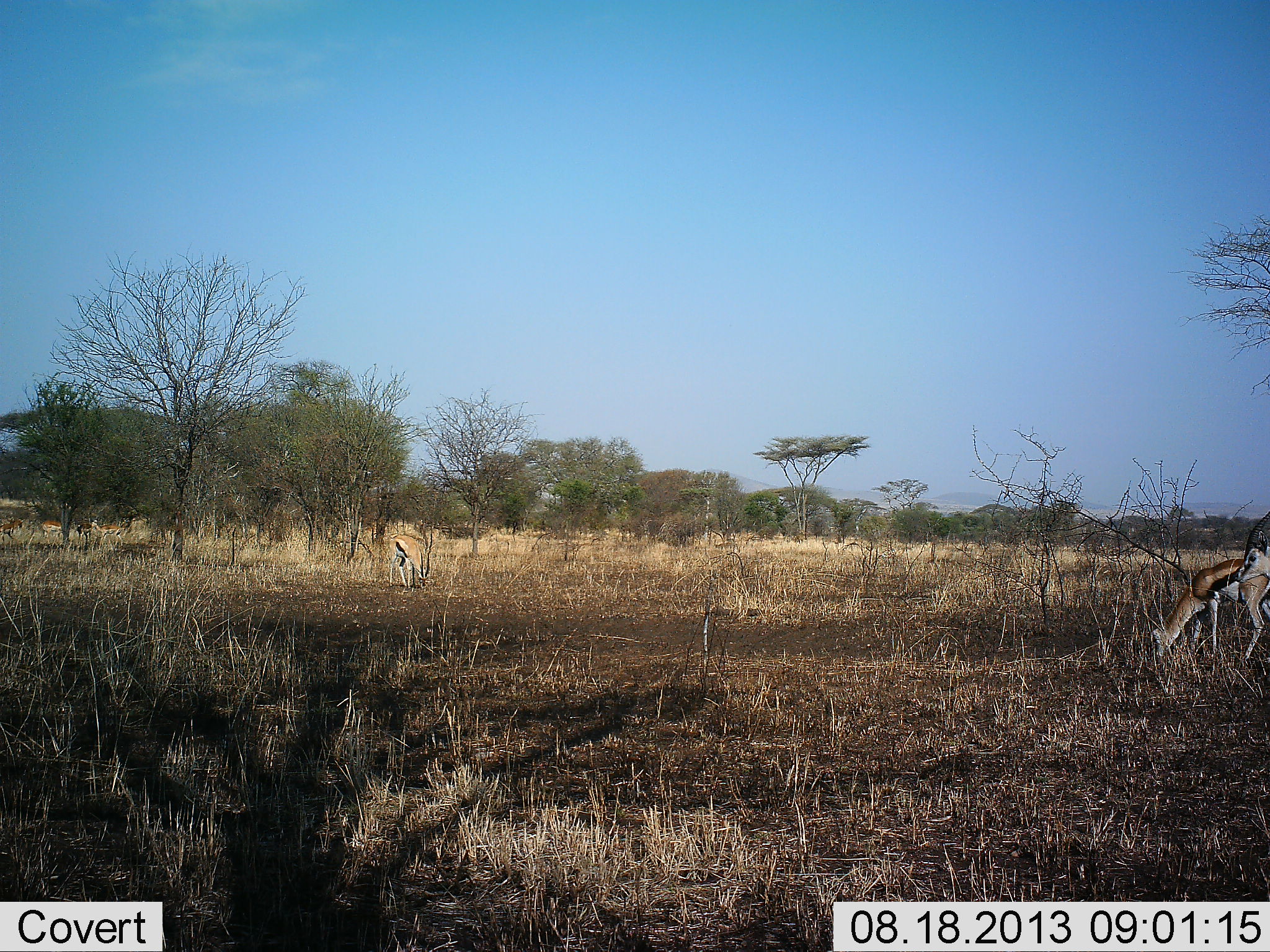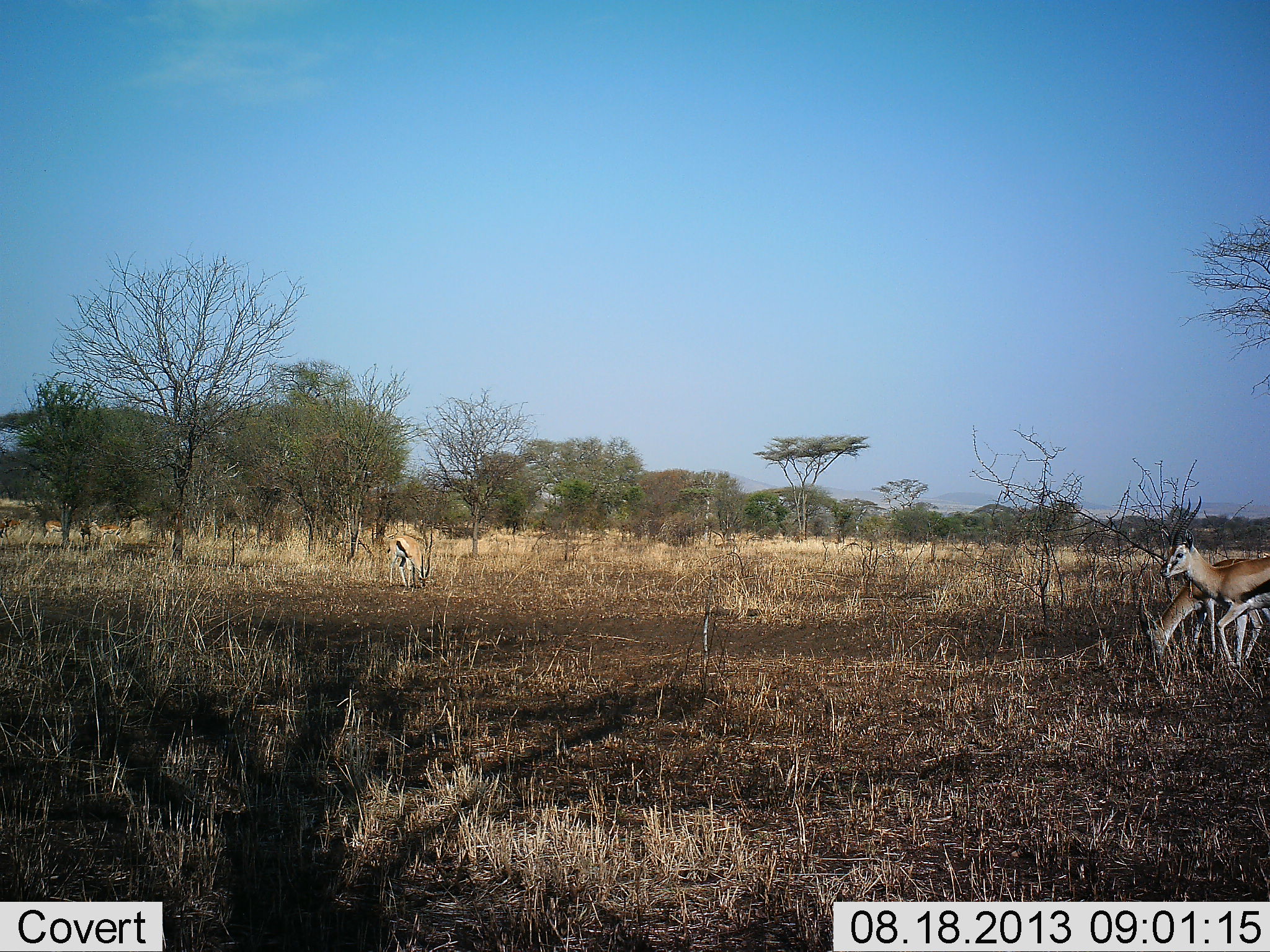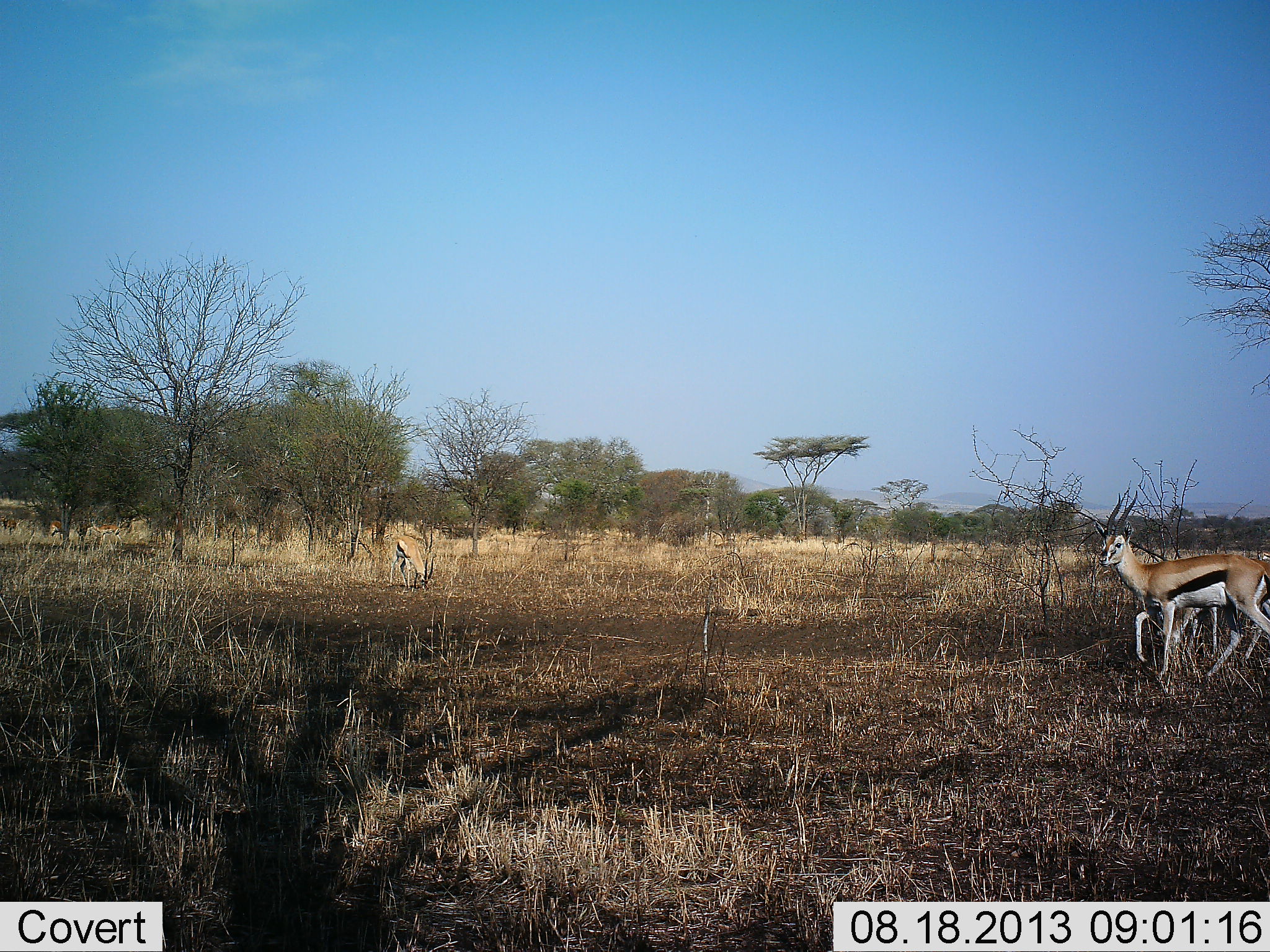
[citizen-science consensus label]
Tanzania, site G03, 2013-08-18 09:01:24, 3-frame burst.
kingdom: Animalia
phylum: Chordata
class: Mammalia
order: Artiodactyla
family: Bovidae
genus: Eudorcas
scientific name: Eudorcas thomsonii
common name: thomson's gazelle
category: gazellethomsons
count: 6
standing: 27%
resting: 0%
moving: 55%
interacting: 0%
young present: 0%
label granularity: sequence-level